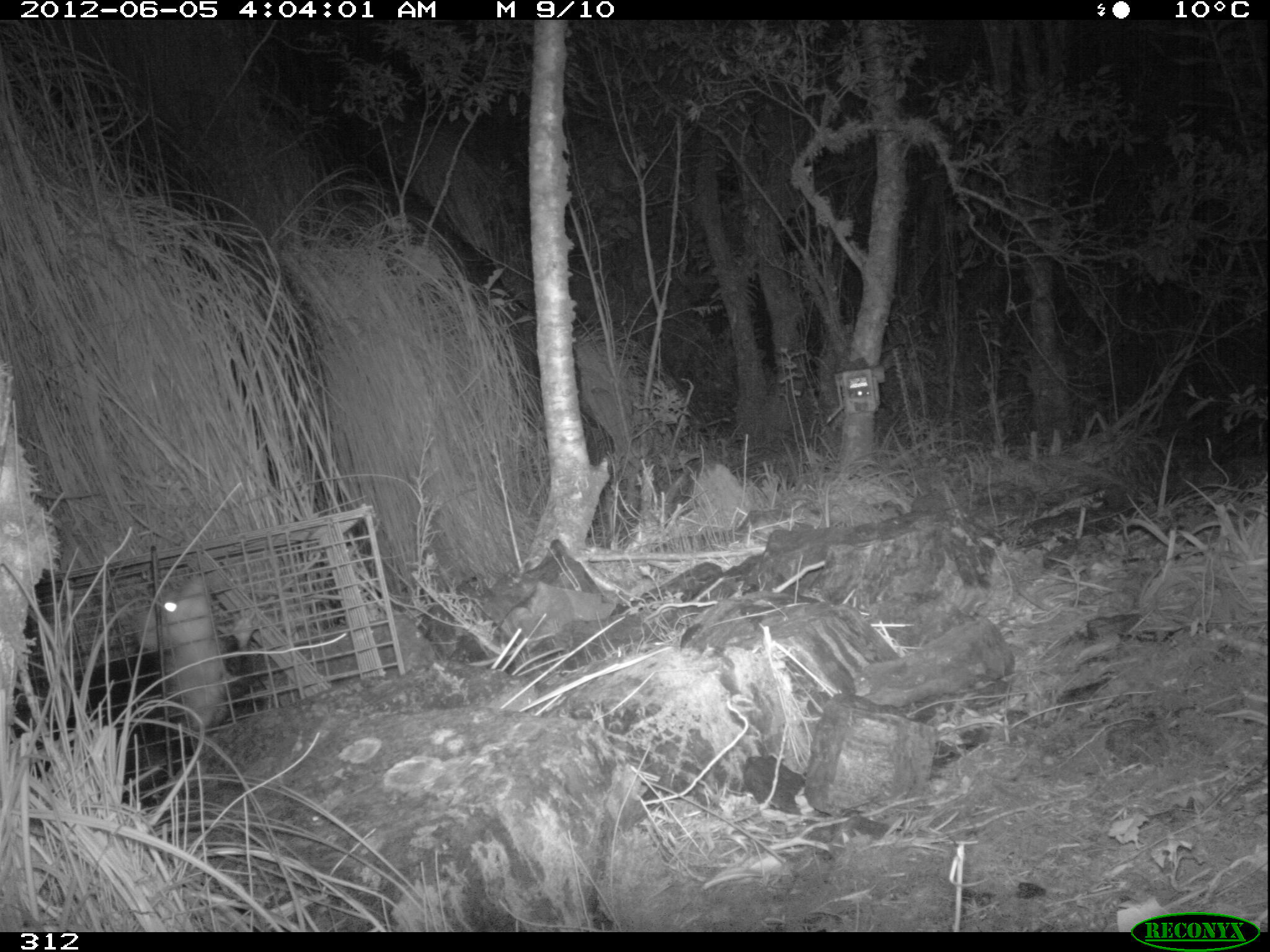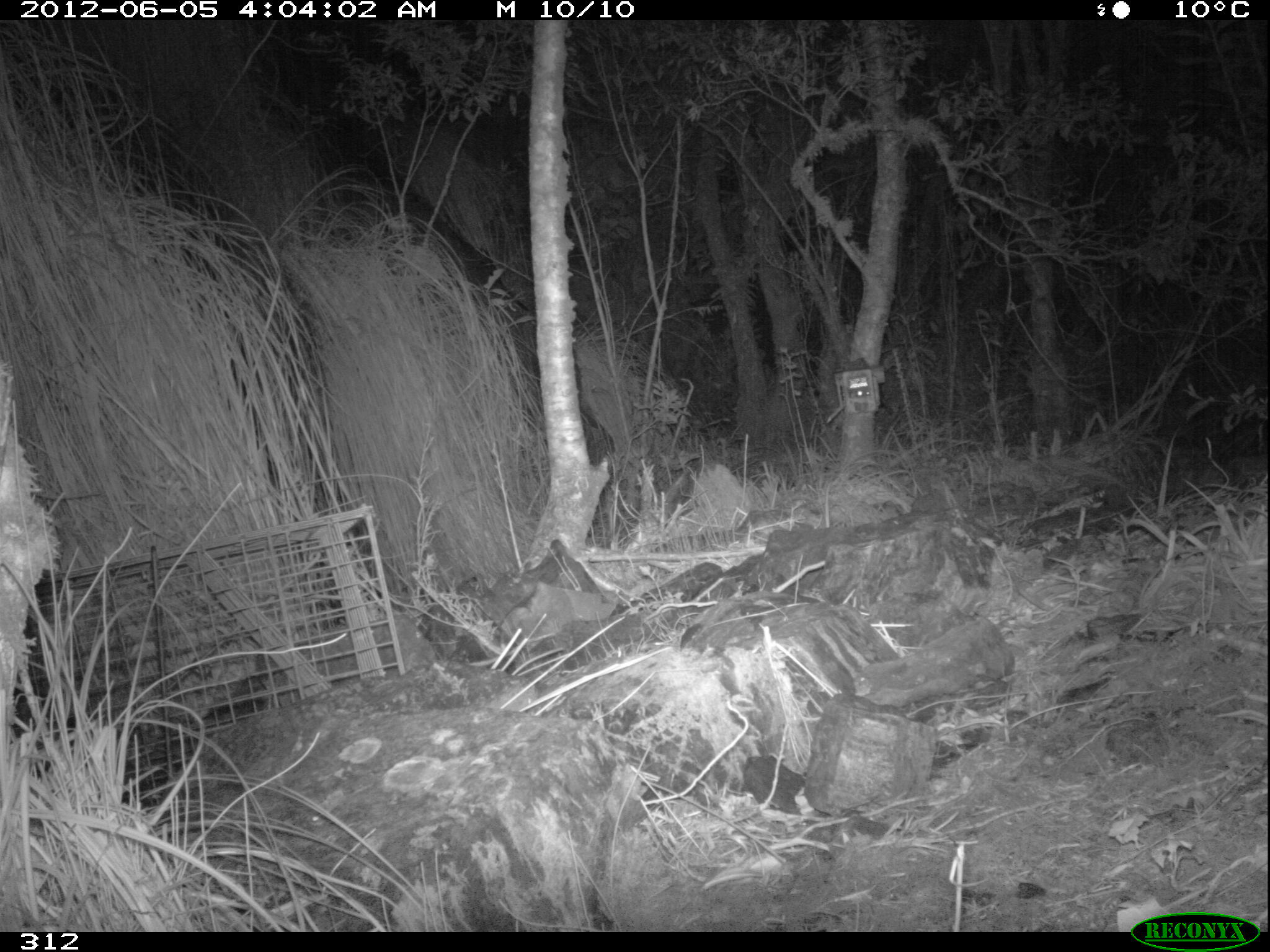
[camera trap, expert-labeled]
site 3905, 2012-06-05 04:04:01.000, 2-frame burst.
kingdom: Animalia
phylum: Chordata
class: Mammalia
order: Didelphimorphia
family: Didelphidae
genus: Didelphis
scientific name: Didelphis pernigra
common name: andean white-eared opossum